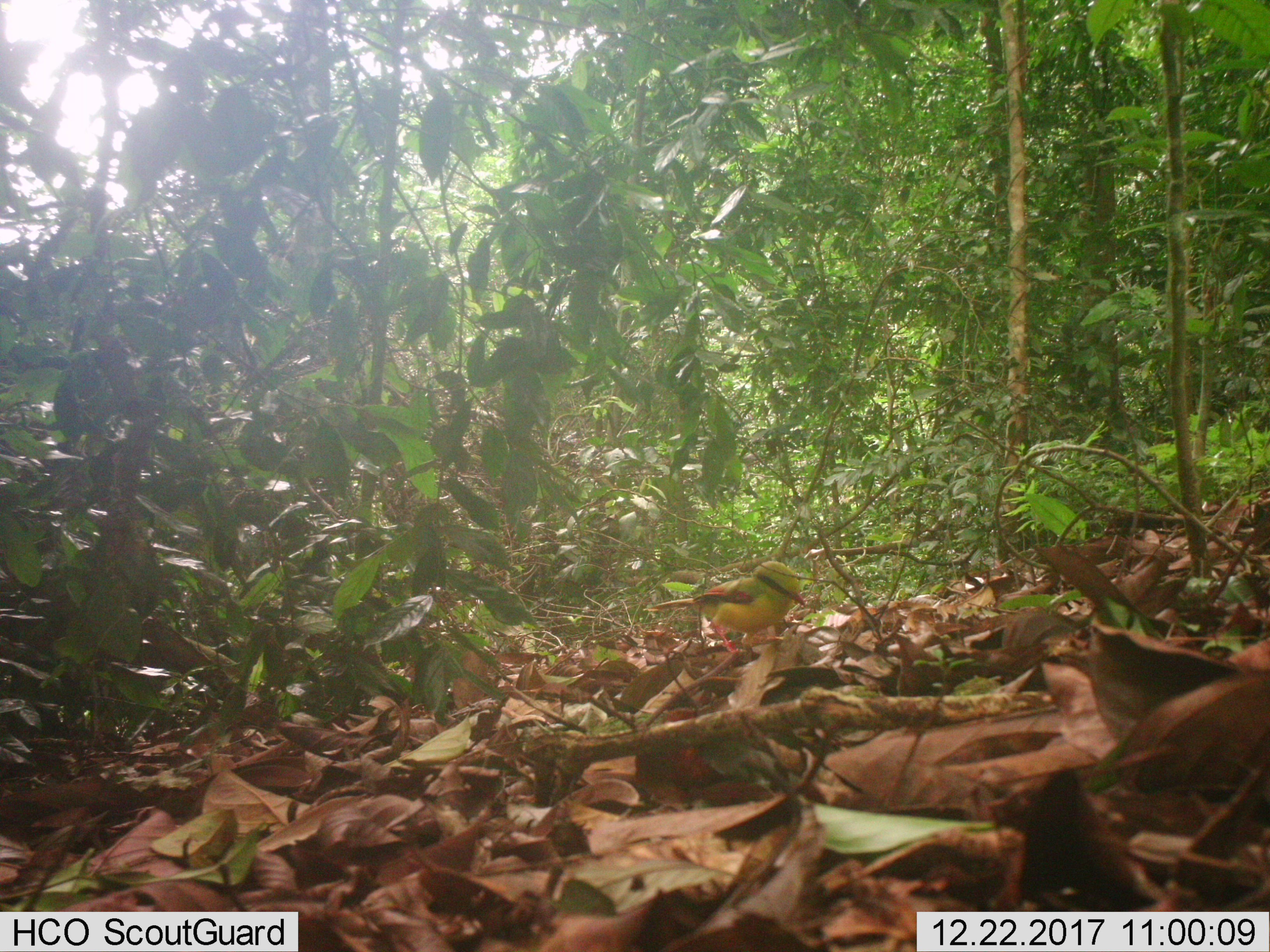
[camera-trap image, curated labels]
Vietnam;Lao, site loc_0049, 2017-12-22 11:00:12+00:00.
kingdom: Animalia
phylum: Chordata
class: Aves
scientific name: Aves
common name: bird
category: unidentified bird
Unidentified bird (bird) (Aves). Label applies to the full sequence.